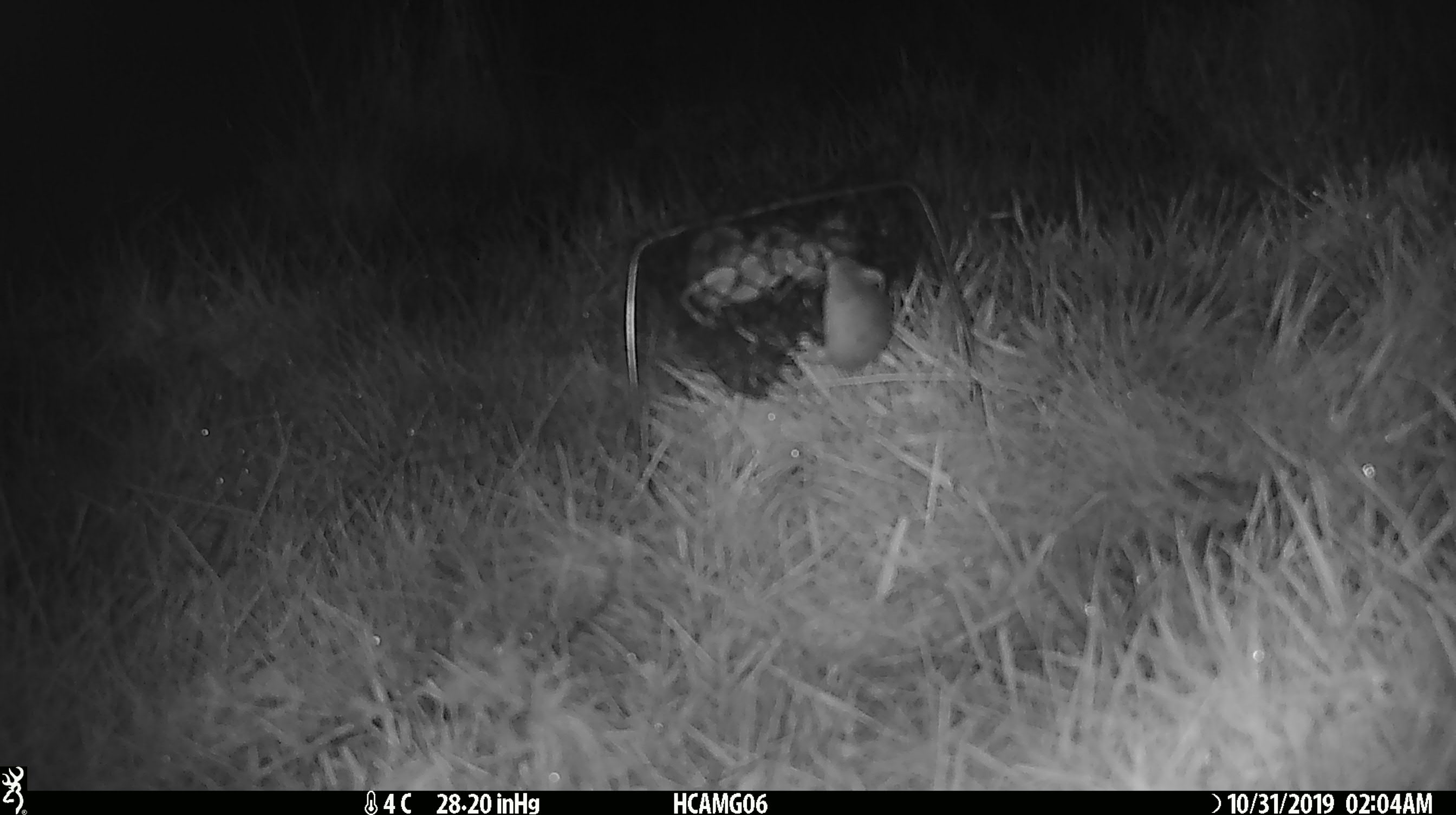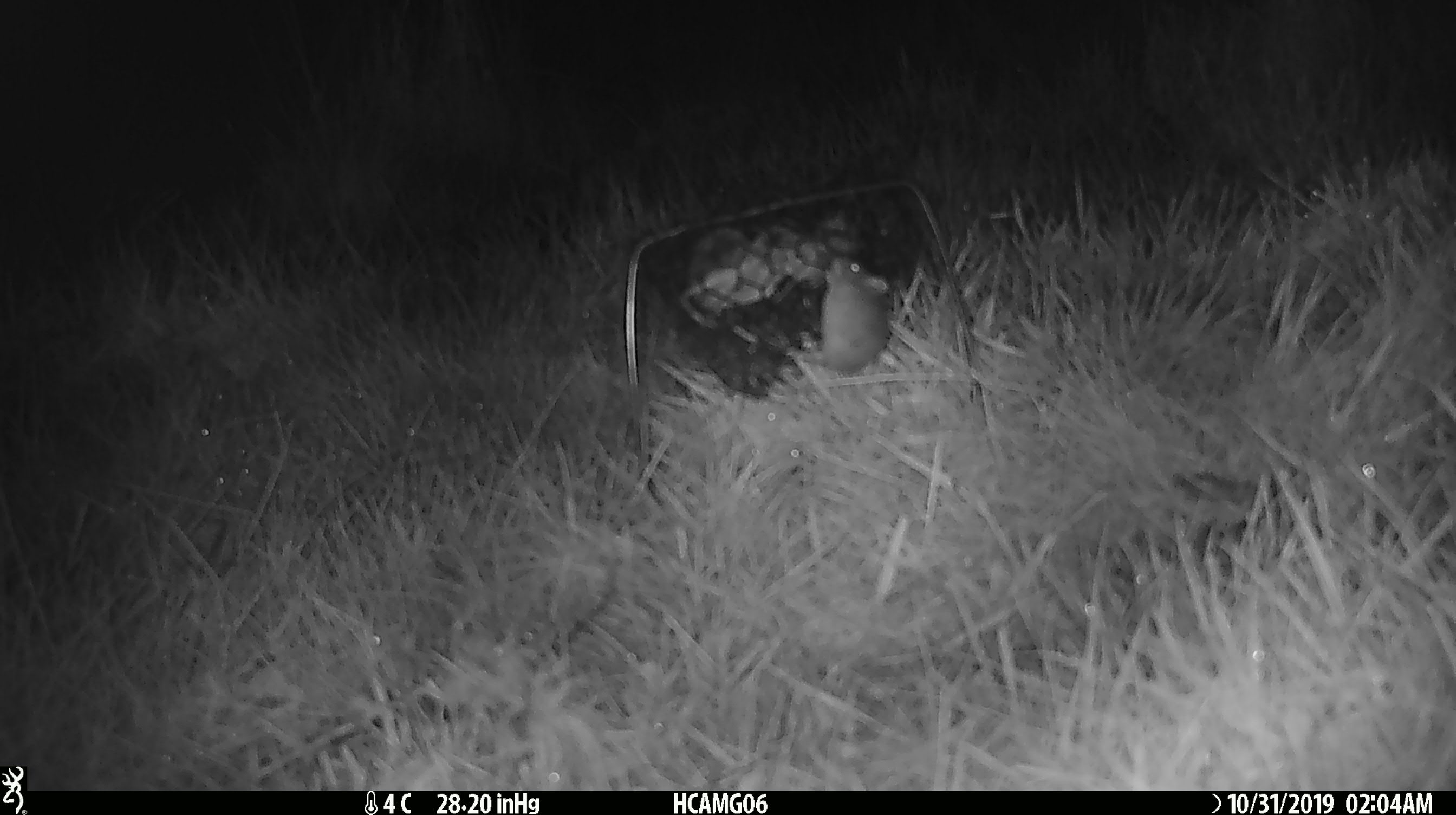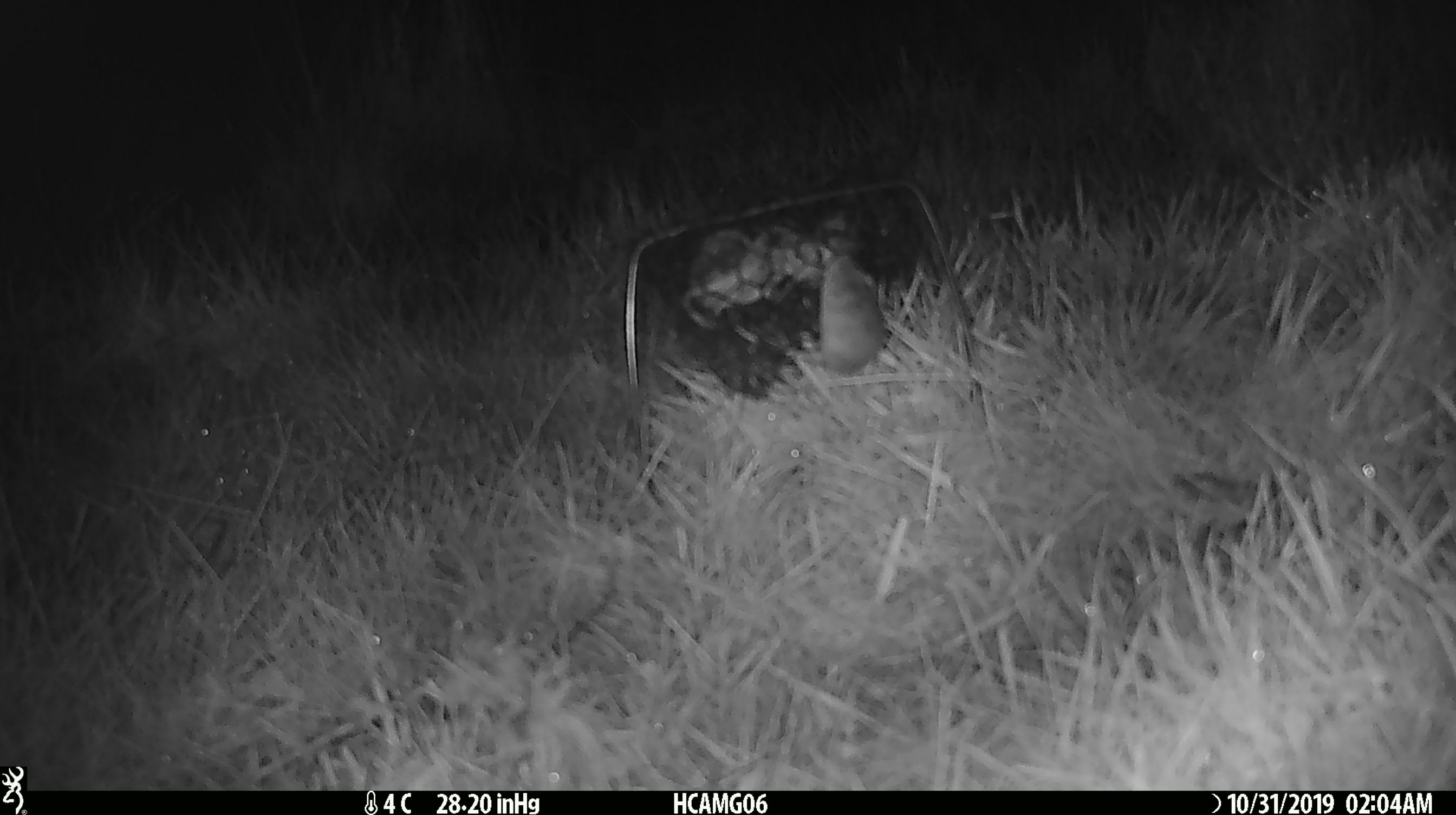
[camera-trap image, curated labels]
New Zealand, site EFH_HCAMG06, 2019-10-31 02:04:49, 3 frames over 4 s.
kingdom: Animalia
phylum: Chordata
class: Mammalia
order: Rodentia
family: Muridae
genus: Mus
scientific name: Mus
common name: mouse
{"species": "mouse (Mus)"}